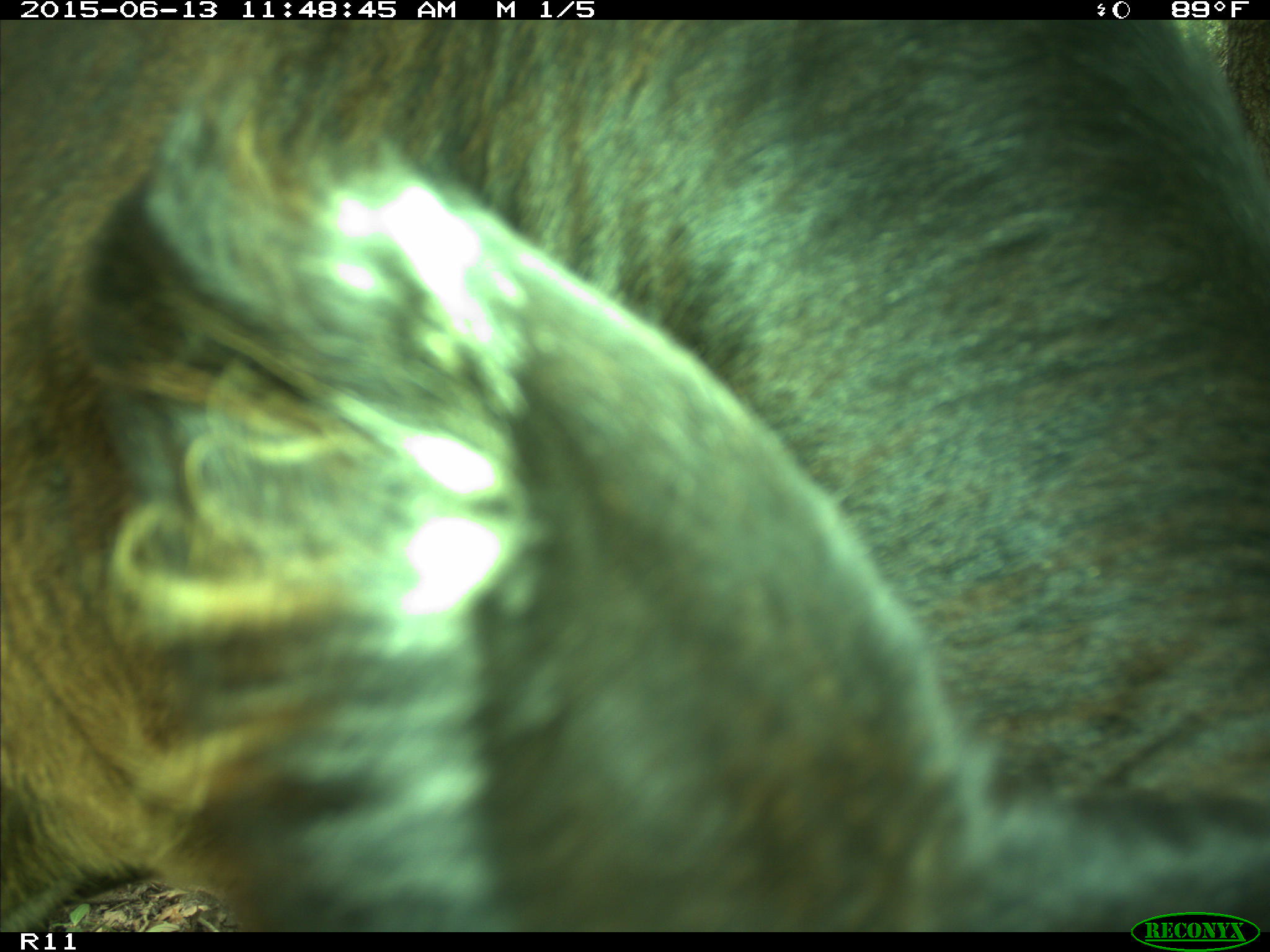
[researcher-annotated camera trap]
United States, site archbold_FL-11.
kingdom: Animalia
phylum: Chordata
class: Mammalia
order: Artiodactyla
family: Bovidae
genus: Bos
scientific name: Bos taurus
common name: domestic cow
Bos taurus (domestic cow).